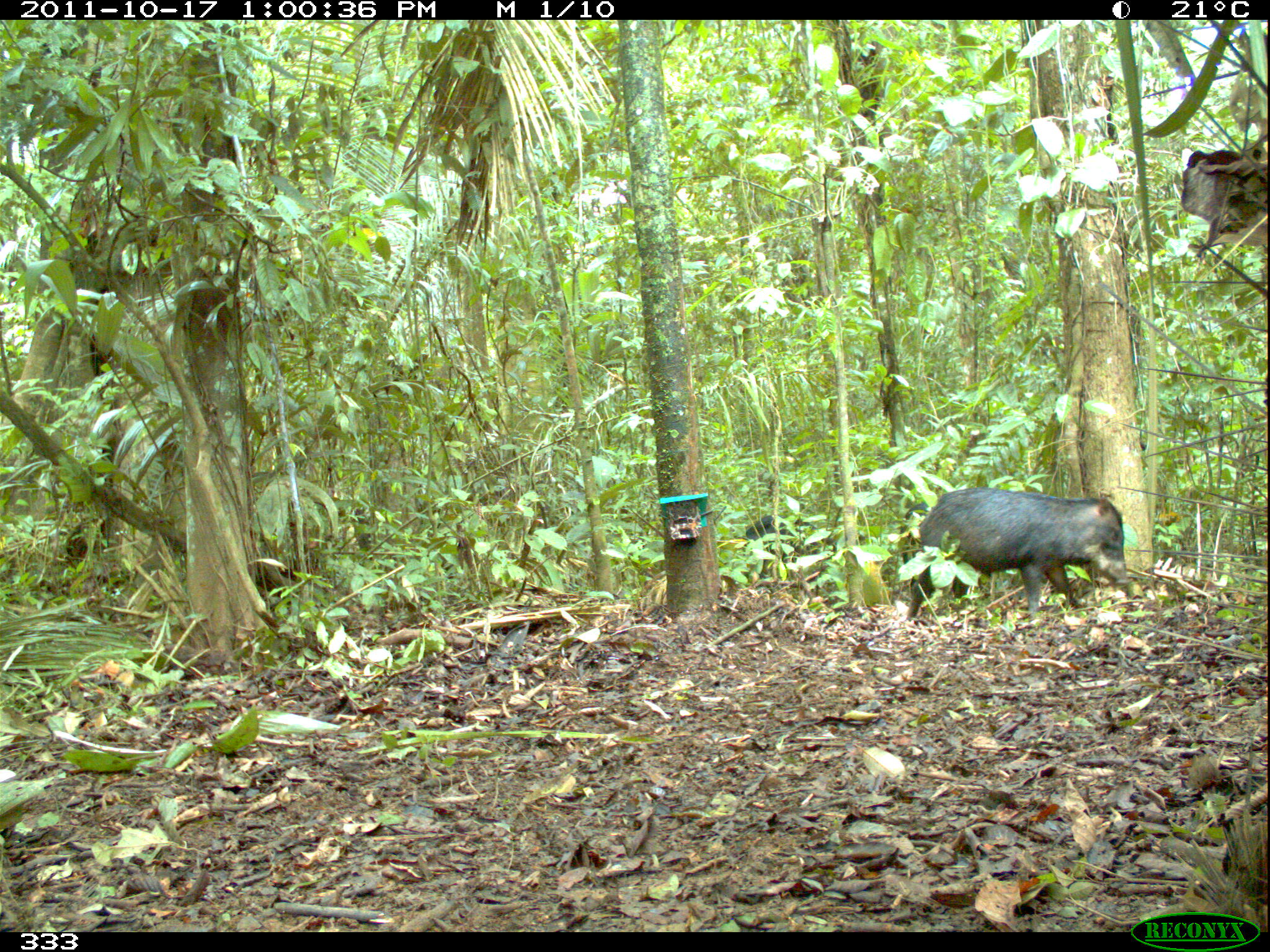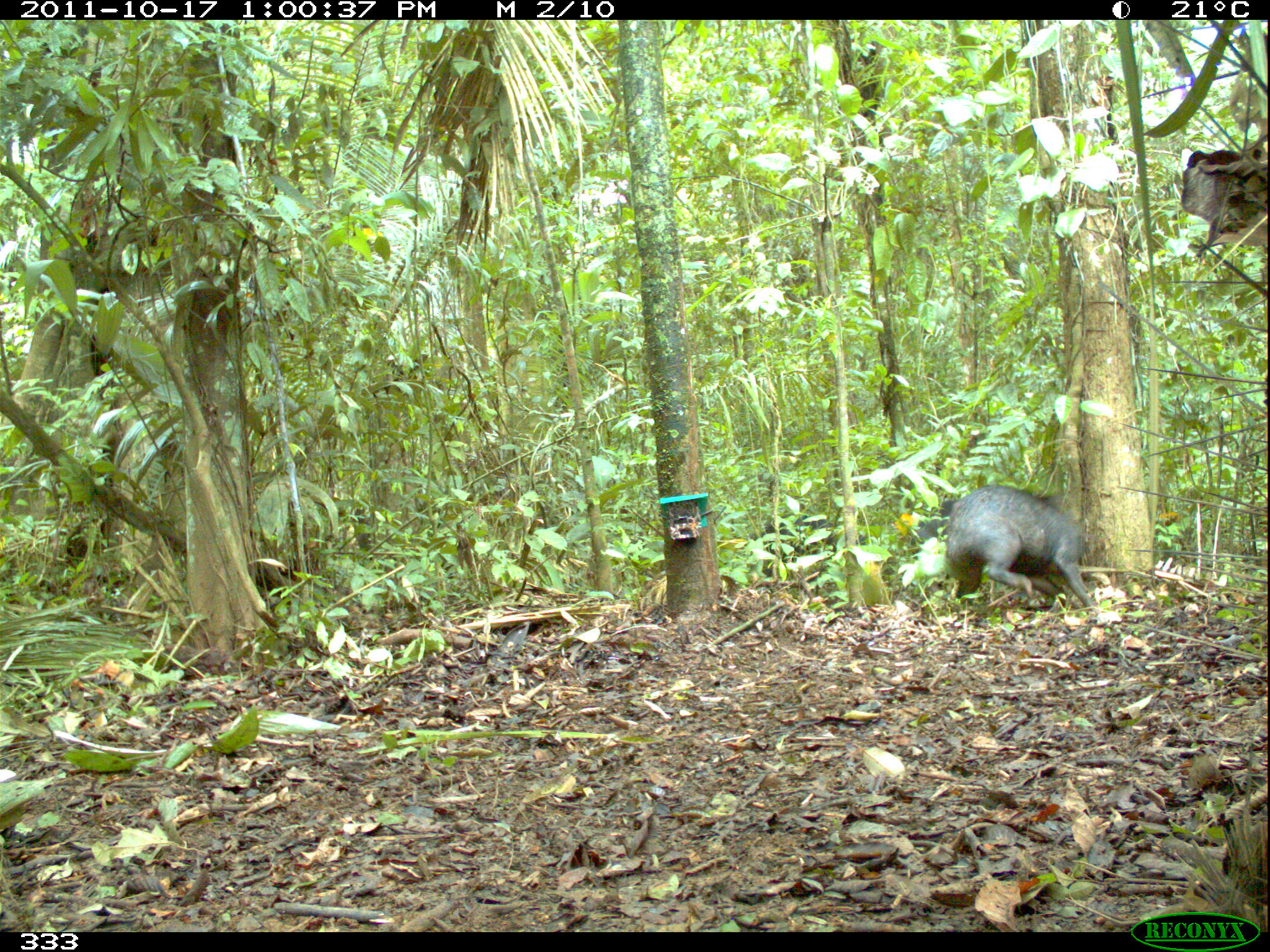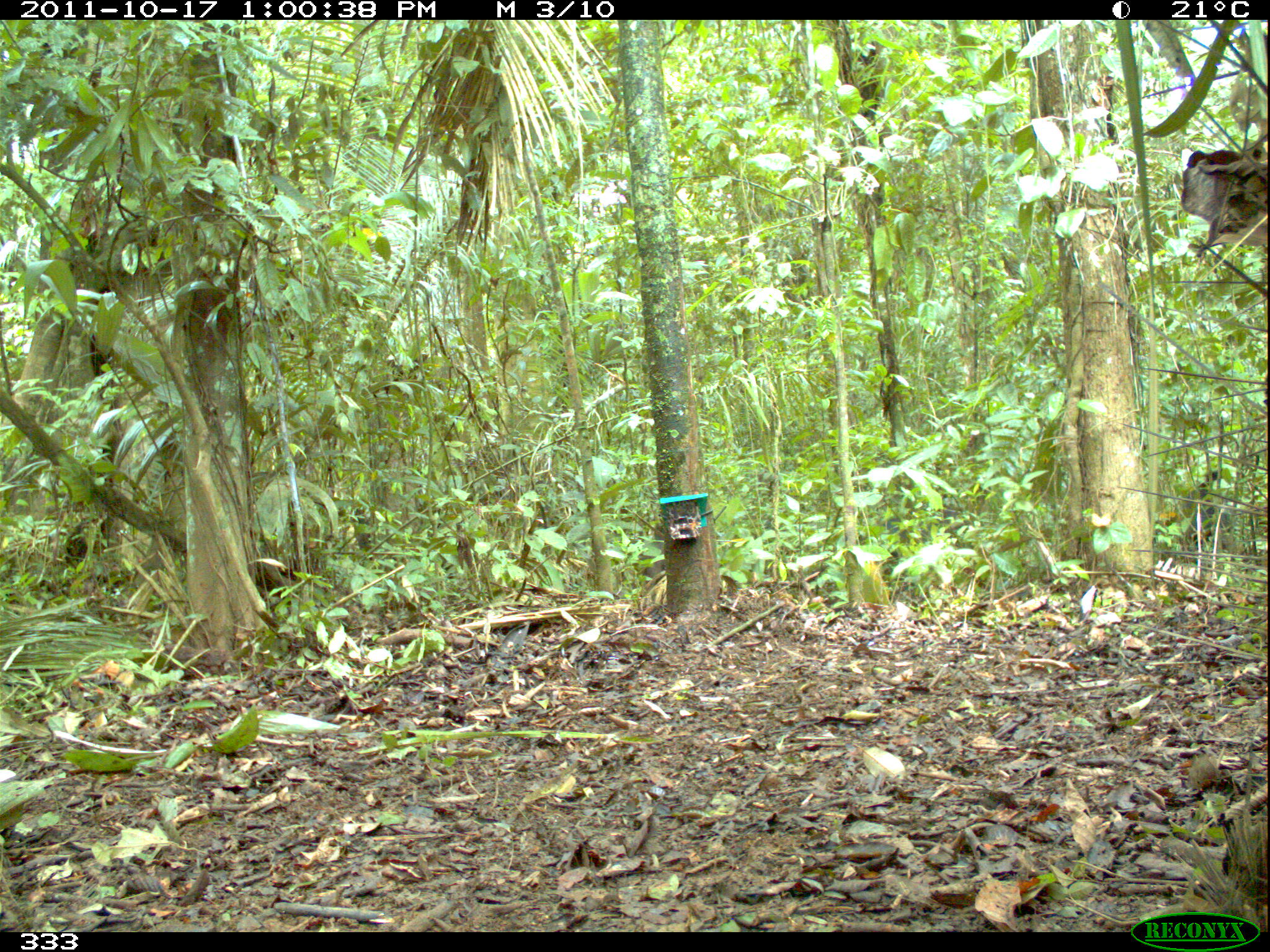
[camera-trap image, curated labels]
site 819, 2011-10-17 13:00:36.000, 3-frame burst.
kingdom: Animalia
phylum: Chordata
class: Mammalia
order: Artiodactyla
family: Tayassuidae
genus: Tayassu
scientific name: Tayassu pecari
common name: white-lipped peccary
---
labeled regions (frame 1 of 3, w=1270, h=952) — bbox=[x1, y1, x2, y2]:
tayassu pecari: bbox=[904, 484, 1131, 625]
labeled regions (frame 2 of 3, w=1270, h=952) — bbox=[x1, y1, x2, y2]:
tayassu pecari: bbox=[944, 483, 1093, 609]; bbox=[747, 513, 869, 585]; bbox=[910, 499, 961, 546]